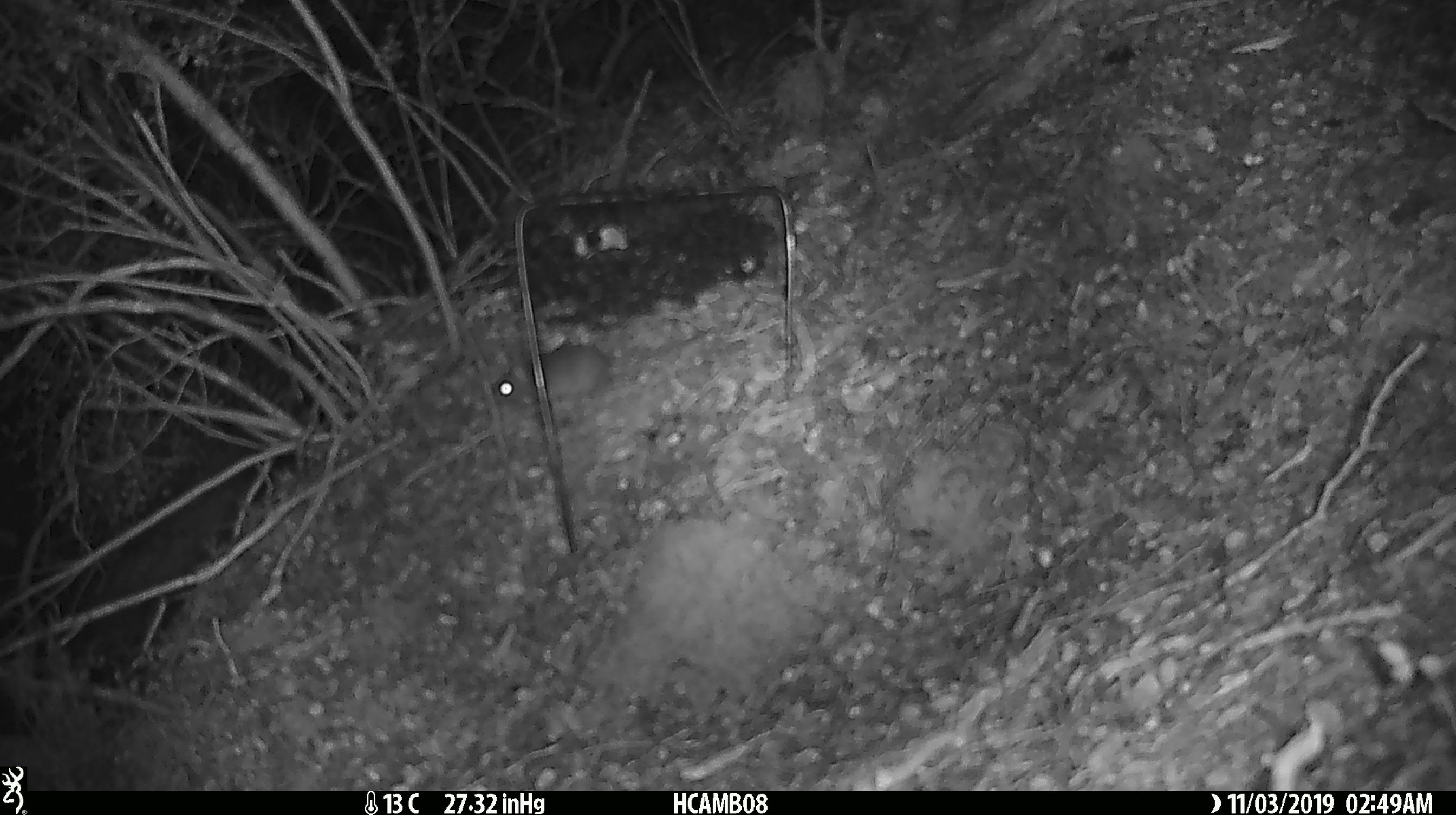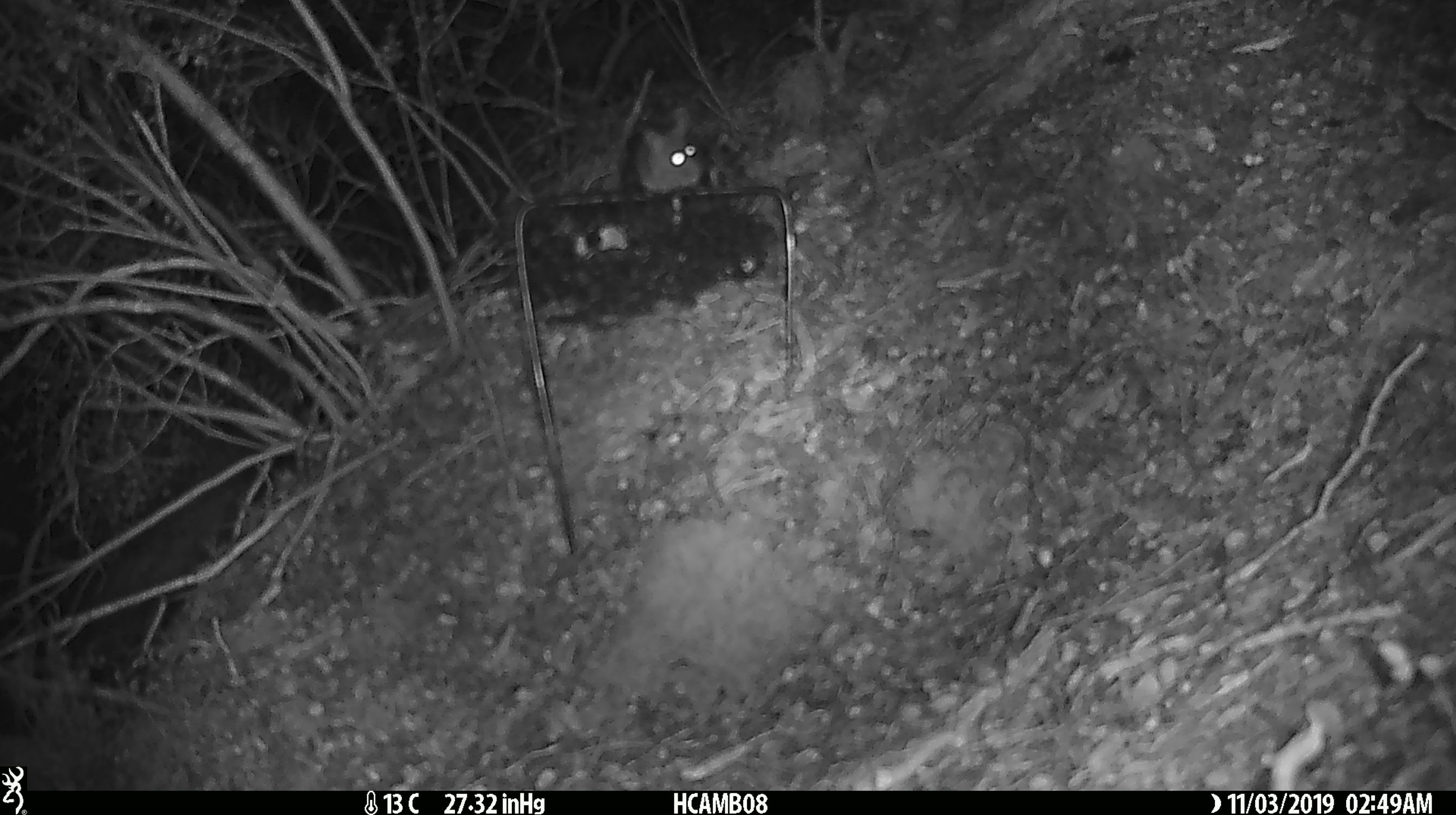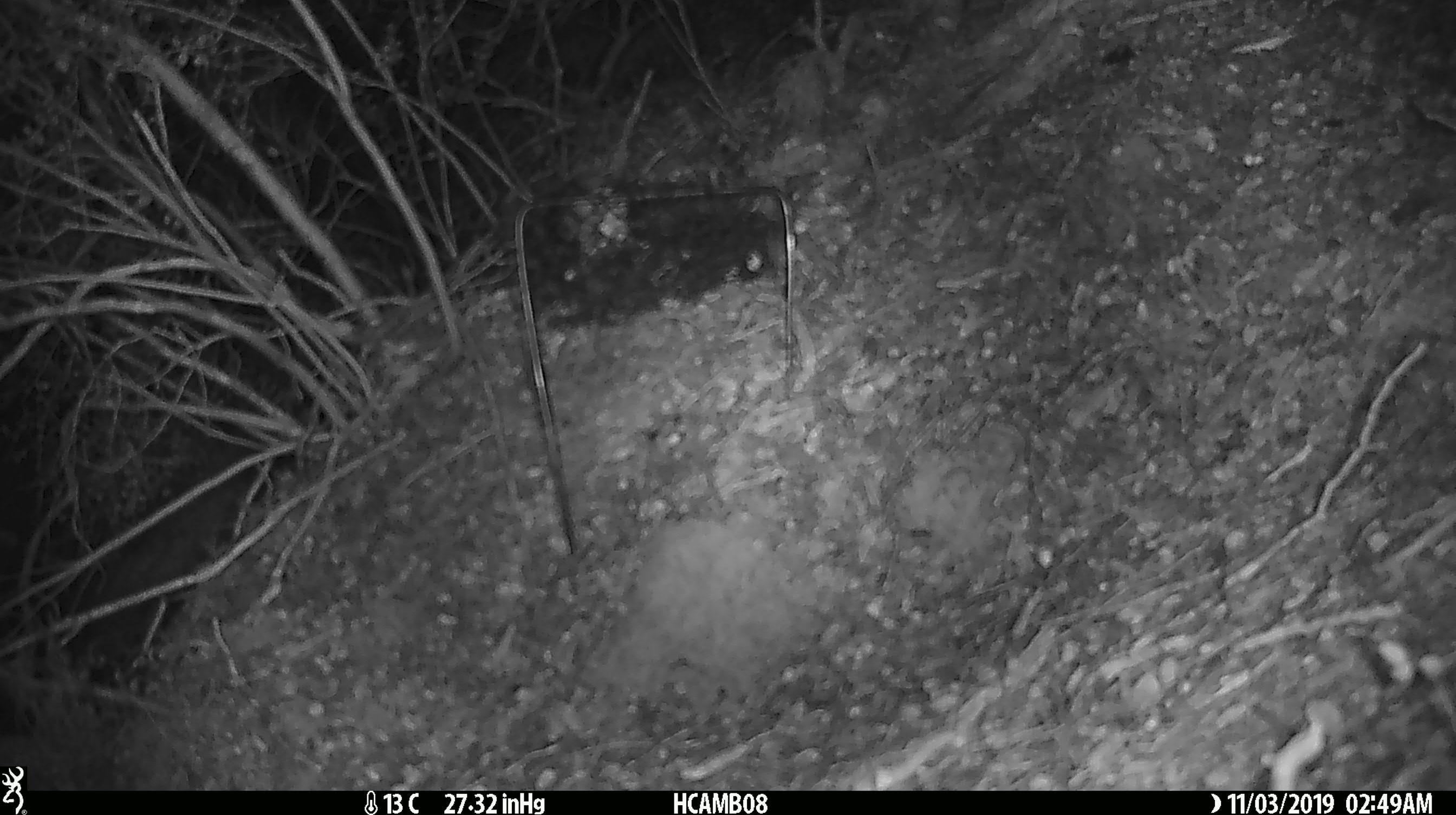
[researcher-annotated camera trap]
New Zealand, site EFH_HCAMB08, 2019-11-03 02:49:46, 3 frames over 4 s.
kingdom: Animalia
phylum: Chordata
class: Mammalia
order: Rodentia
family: Muridae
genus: Mus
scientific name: Mus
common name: mouse